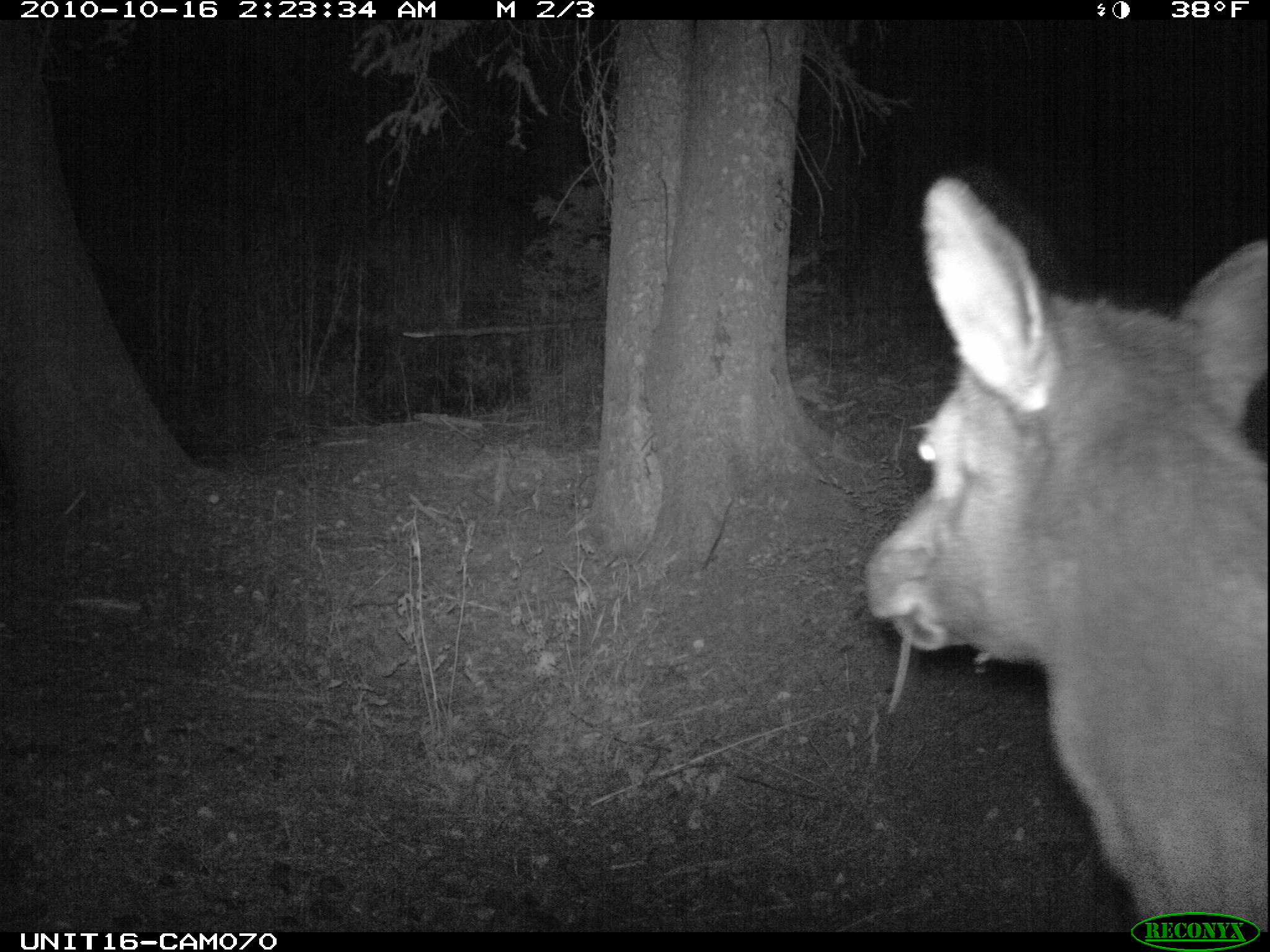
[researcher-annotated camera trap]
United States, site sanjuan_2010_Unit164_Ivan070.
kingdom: Animalia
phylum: Chordata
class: Mammalia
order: Artiodactyla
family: Cervidae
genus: Cervus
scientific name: Cervus elaphus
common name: red deer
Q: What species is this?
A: Cervus elaphus (red deer).